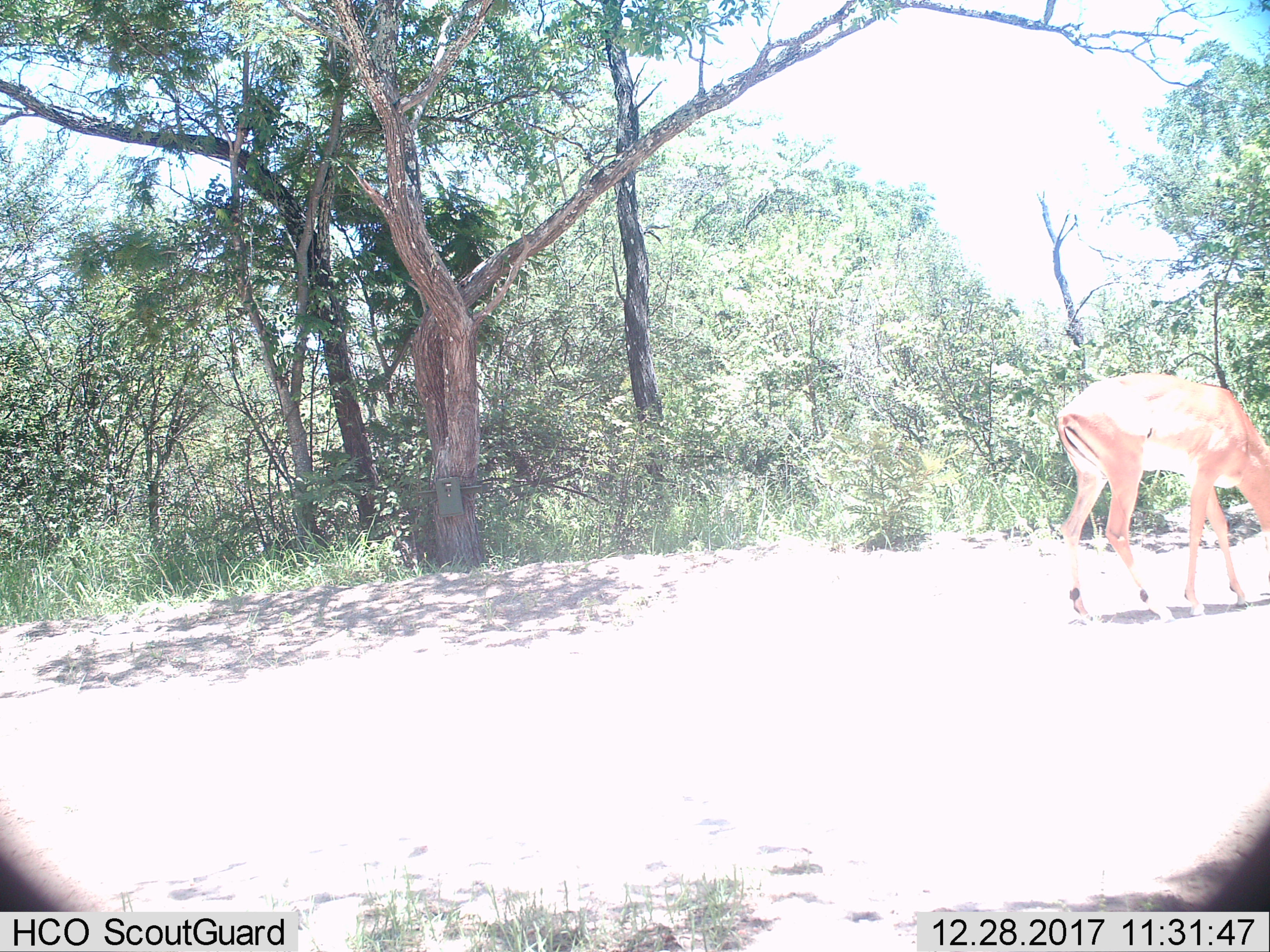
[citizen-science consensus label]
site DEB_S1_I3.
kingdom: Animalia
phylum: Chordata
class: Mammalia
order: Artiodactyla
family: Bovidae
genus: Aepyceros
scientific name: Aepyceros melampus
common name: impala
Impala (Aepyceros melampus), count 1. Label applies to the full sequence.